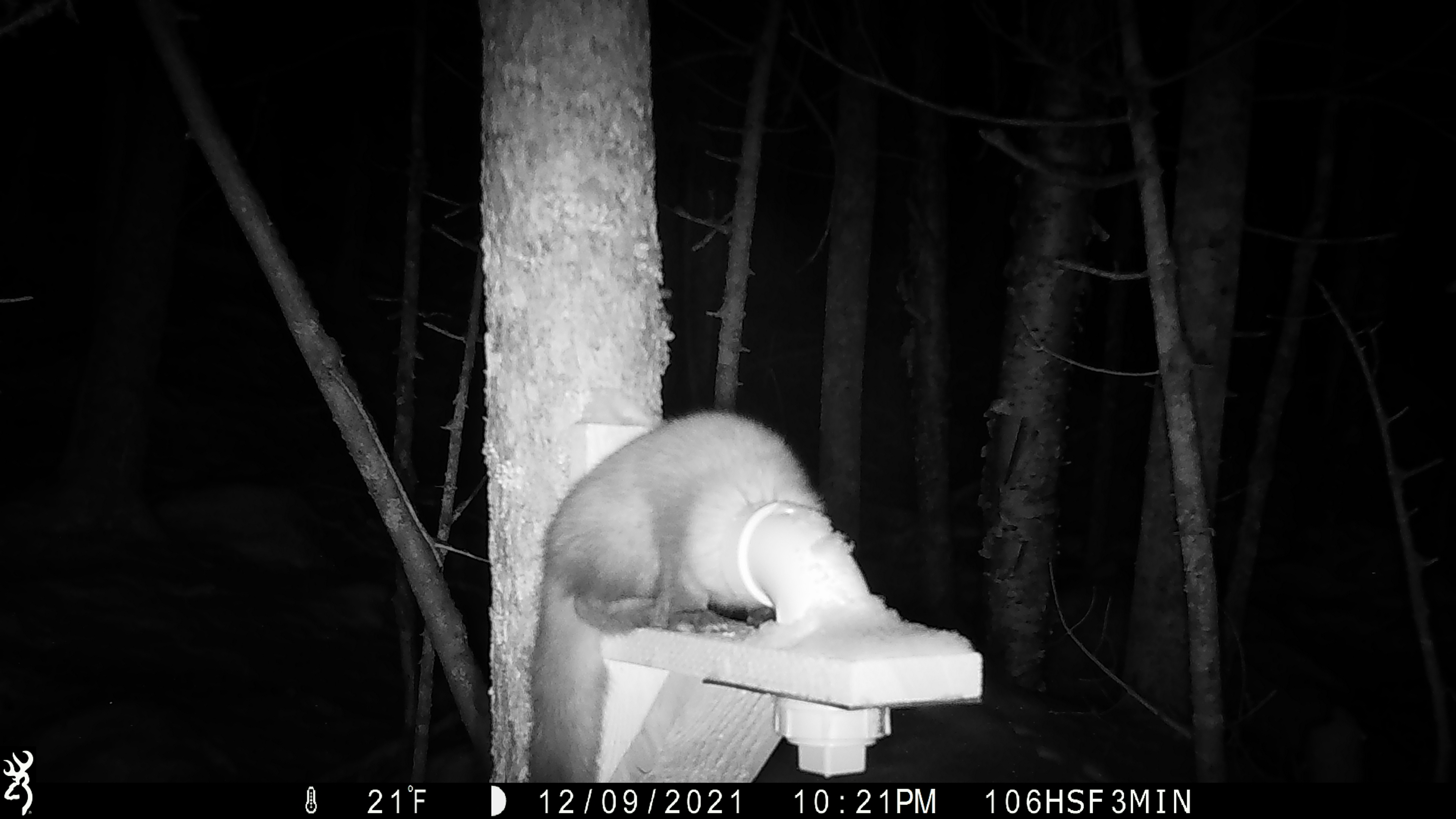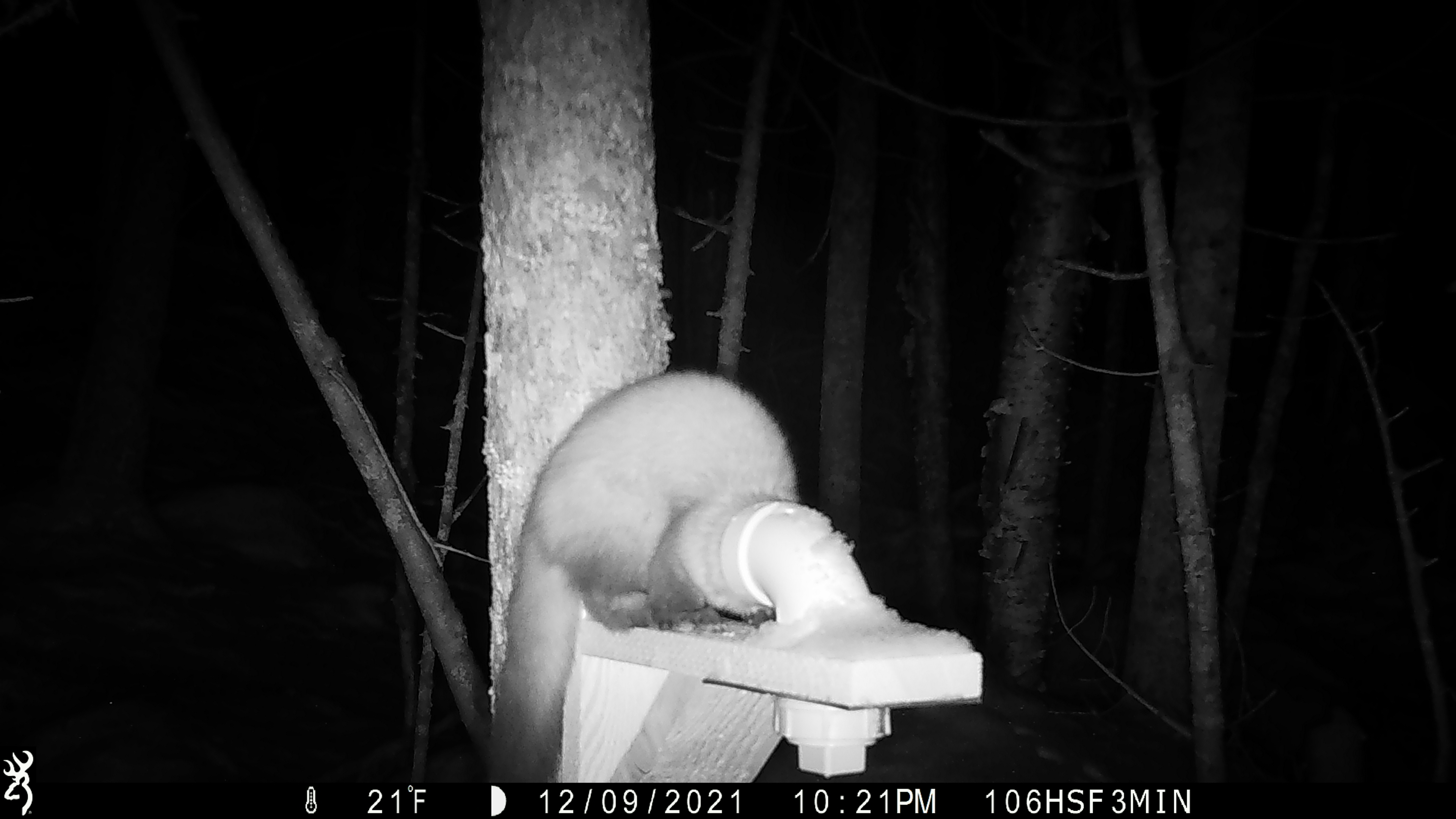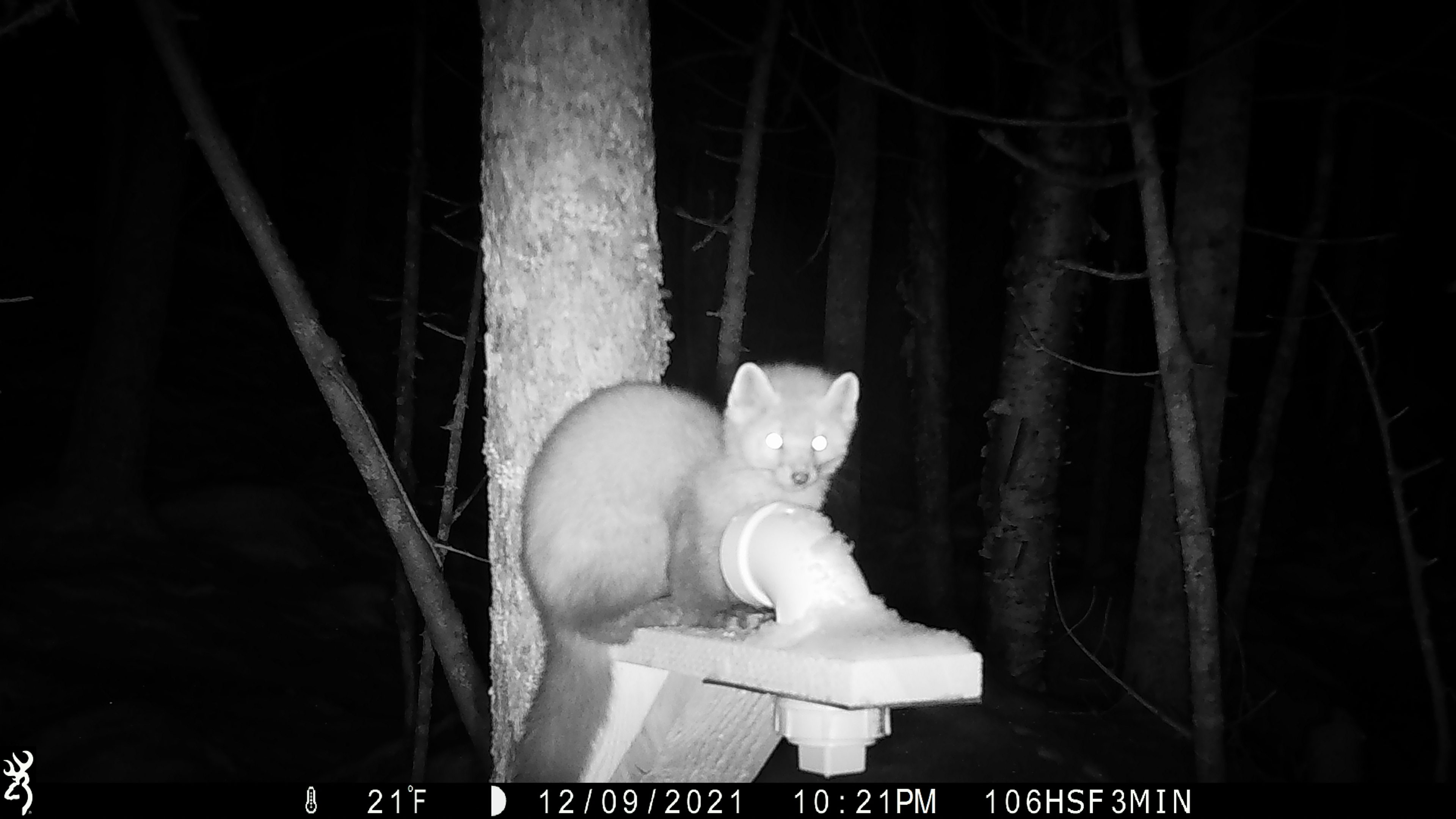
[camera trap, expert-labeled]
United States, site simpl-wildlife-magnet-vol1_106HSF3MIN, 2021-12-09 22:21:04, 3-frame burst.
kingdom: Animalia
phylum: Chordata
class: Mammalia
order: Carnivora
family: Mustelidae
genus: Martes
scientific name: Martes americana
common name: american marten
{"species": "american marten (Martes americana)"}